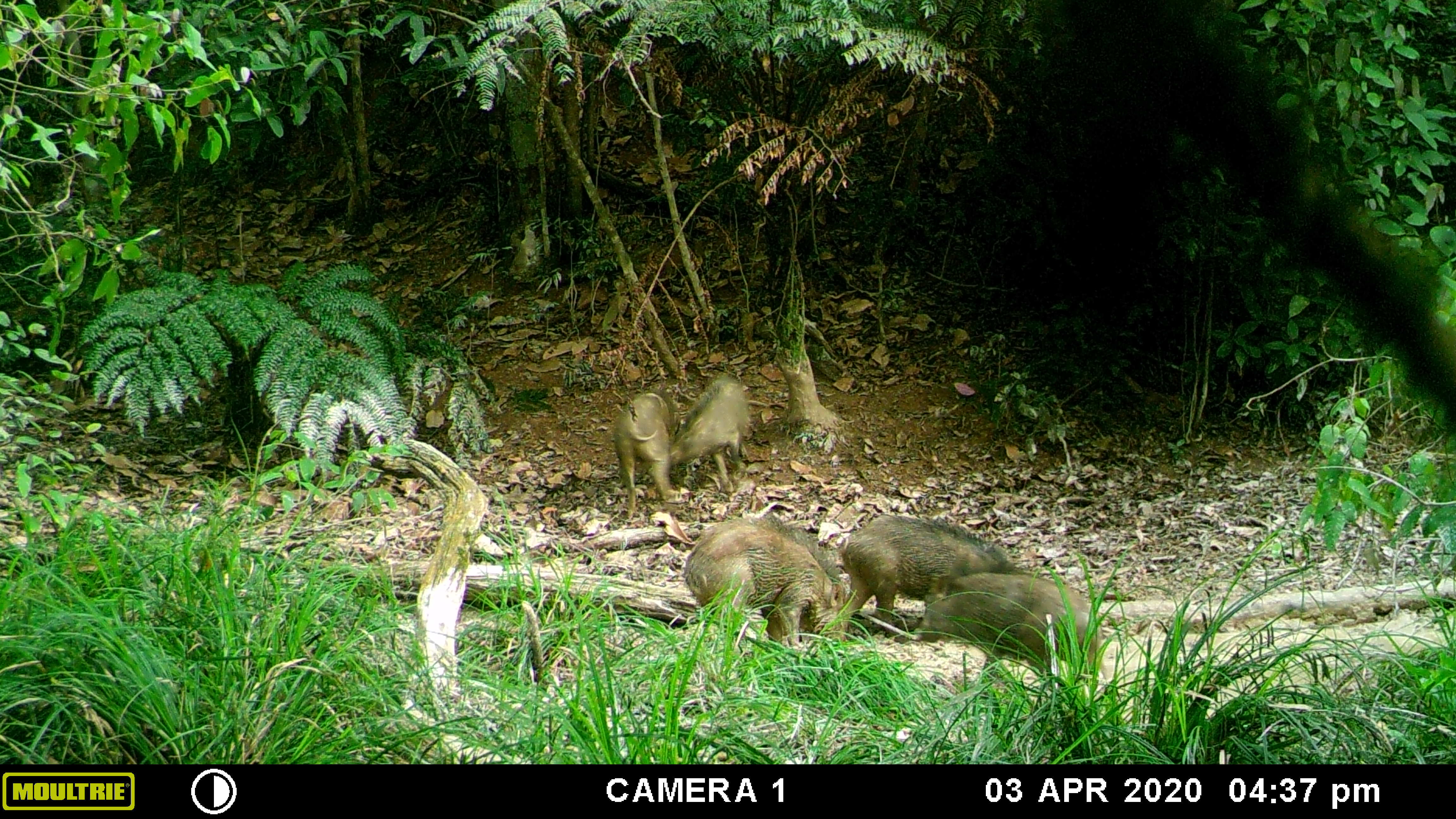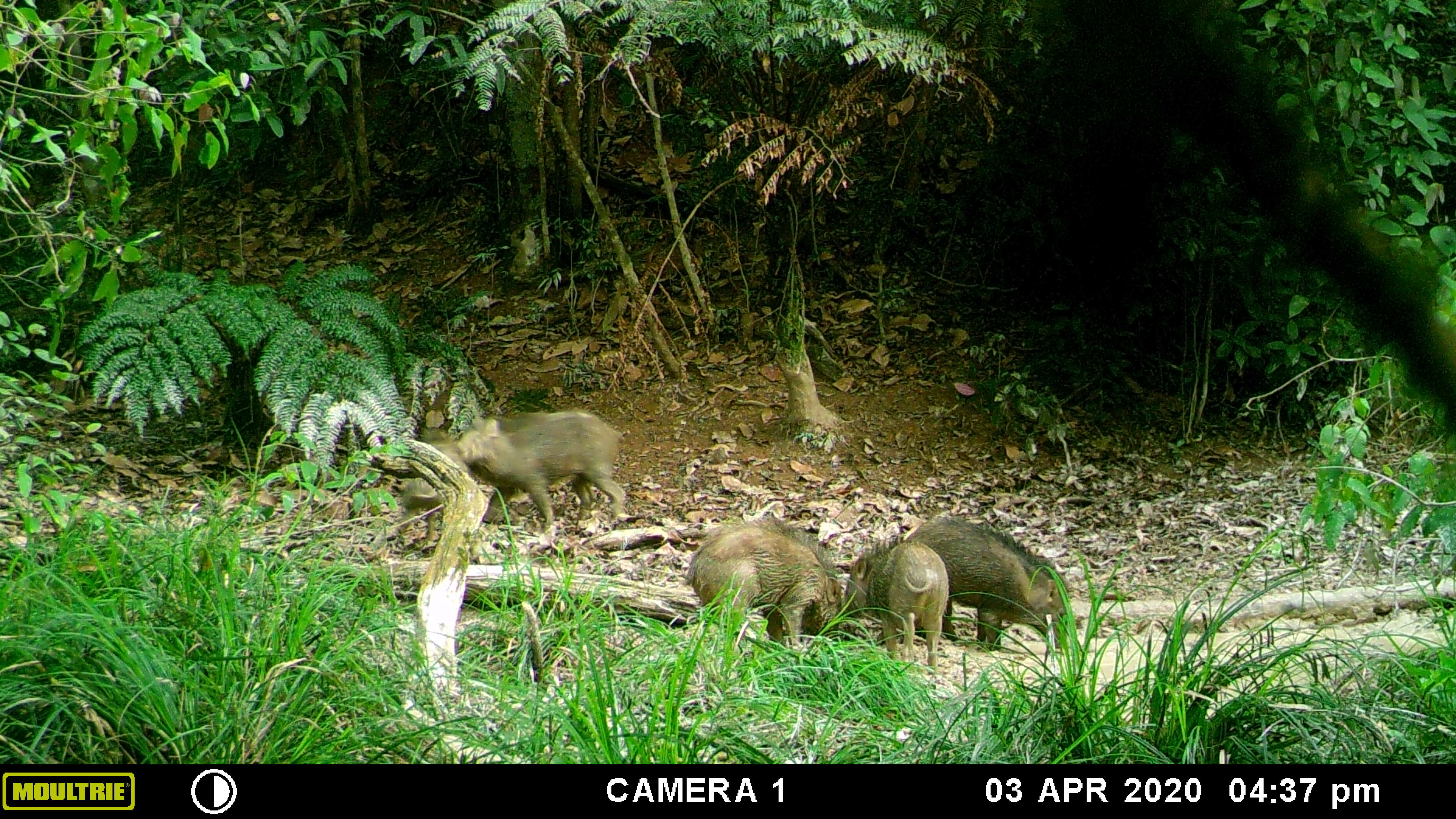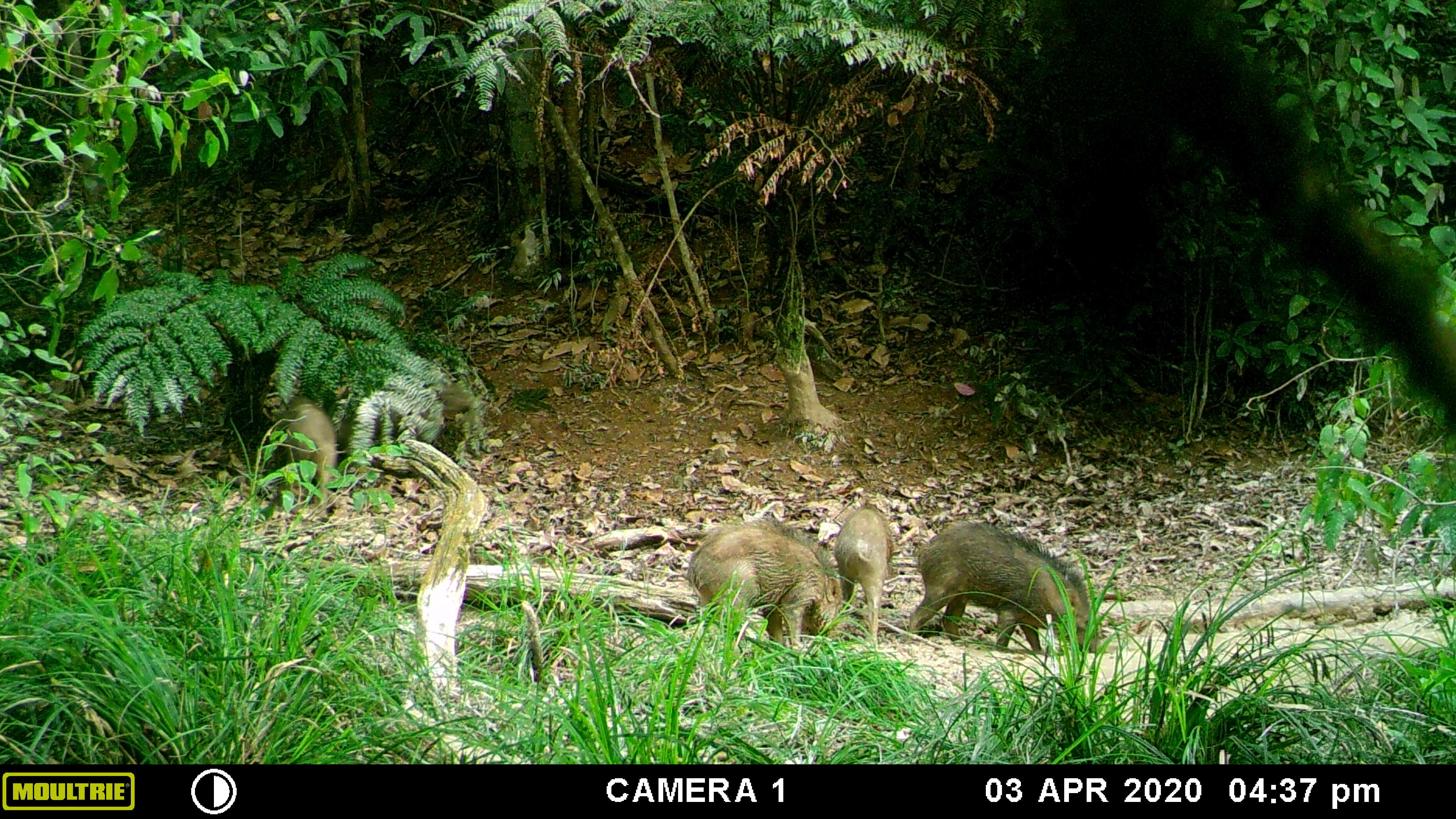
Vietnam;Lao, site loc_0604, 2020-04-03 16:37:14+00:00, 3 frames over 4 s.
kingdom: Animalia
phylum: Chordata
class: Mammalia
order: Artiodactyla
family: Suidae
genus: Sus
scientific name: Sus scrofa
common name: eurasian wild pig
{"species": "eurasian wild pig (Sus scrofa)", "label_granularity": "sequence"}